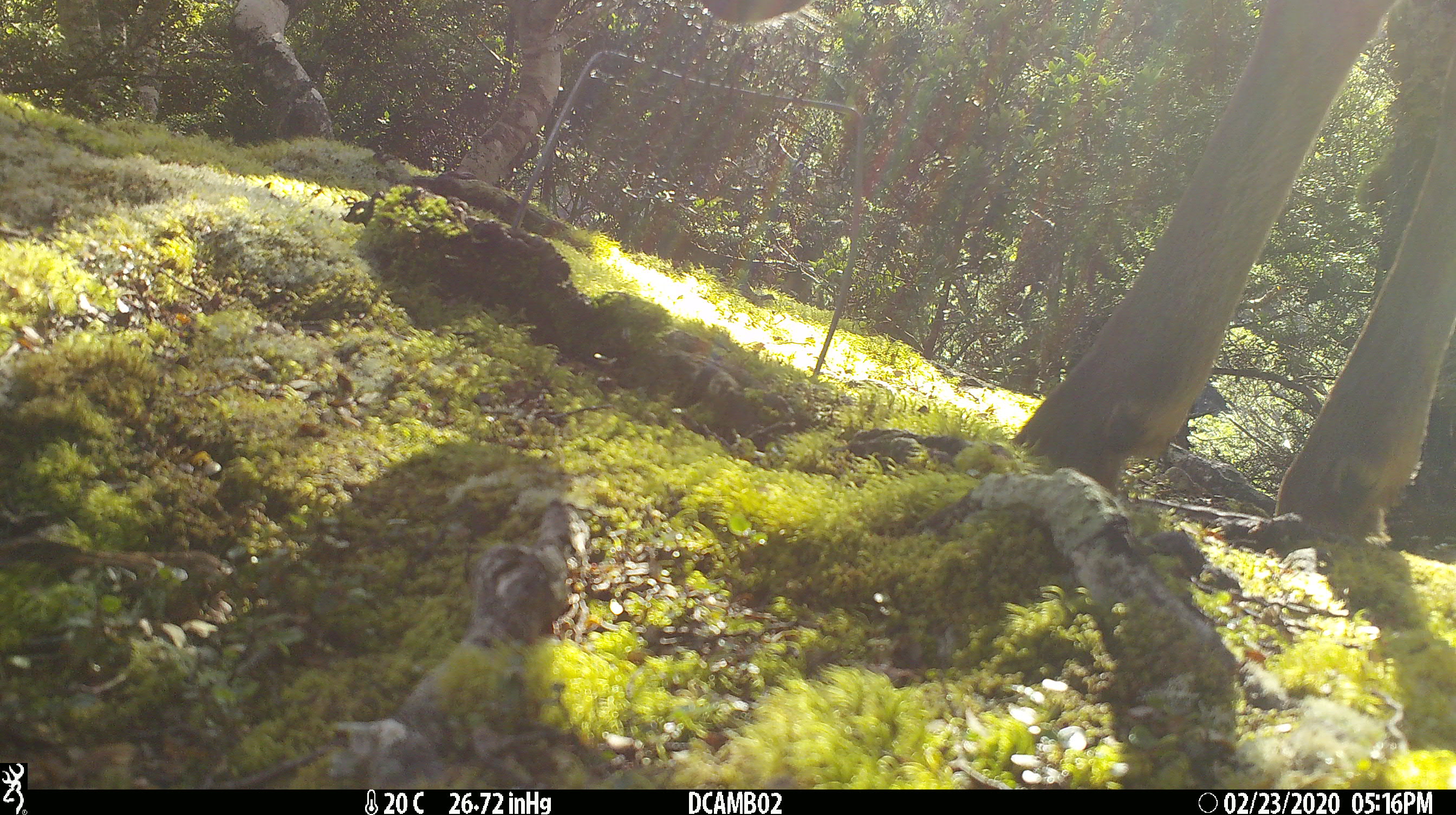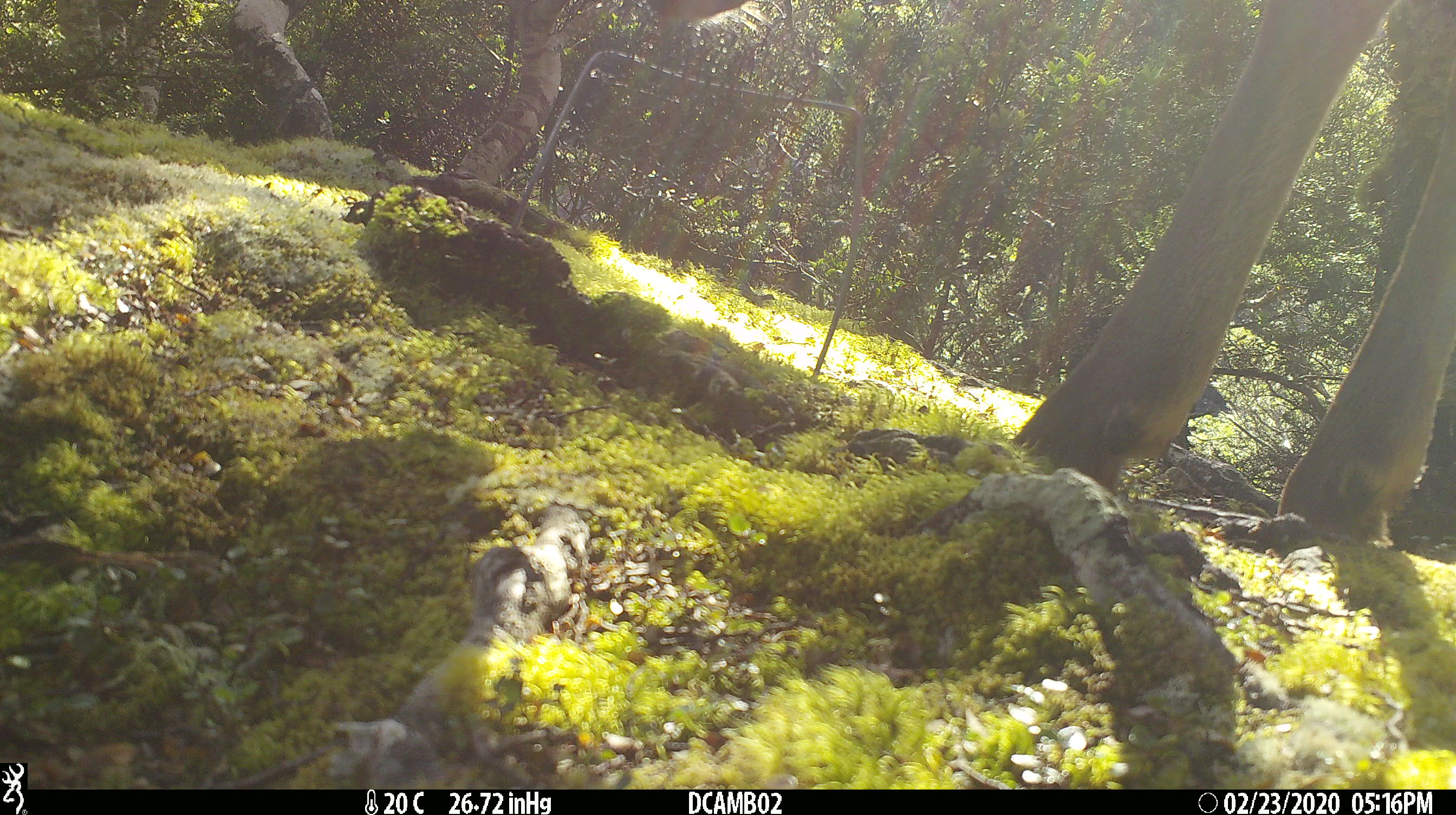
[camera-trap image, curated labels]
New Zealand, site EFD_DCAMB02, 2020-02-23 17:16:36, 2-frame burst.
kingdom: Animalia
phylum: Chordata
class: Mammalia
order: Artiodactyla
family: Cervidae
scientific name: Cervidae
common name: deer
Deer (Cervidae).